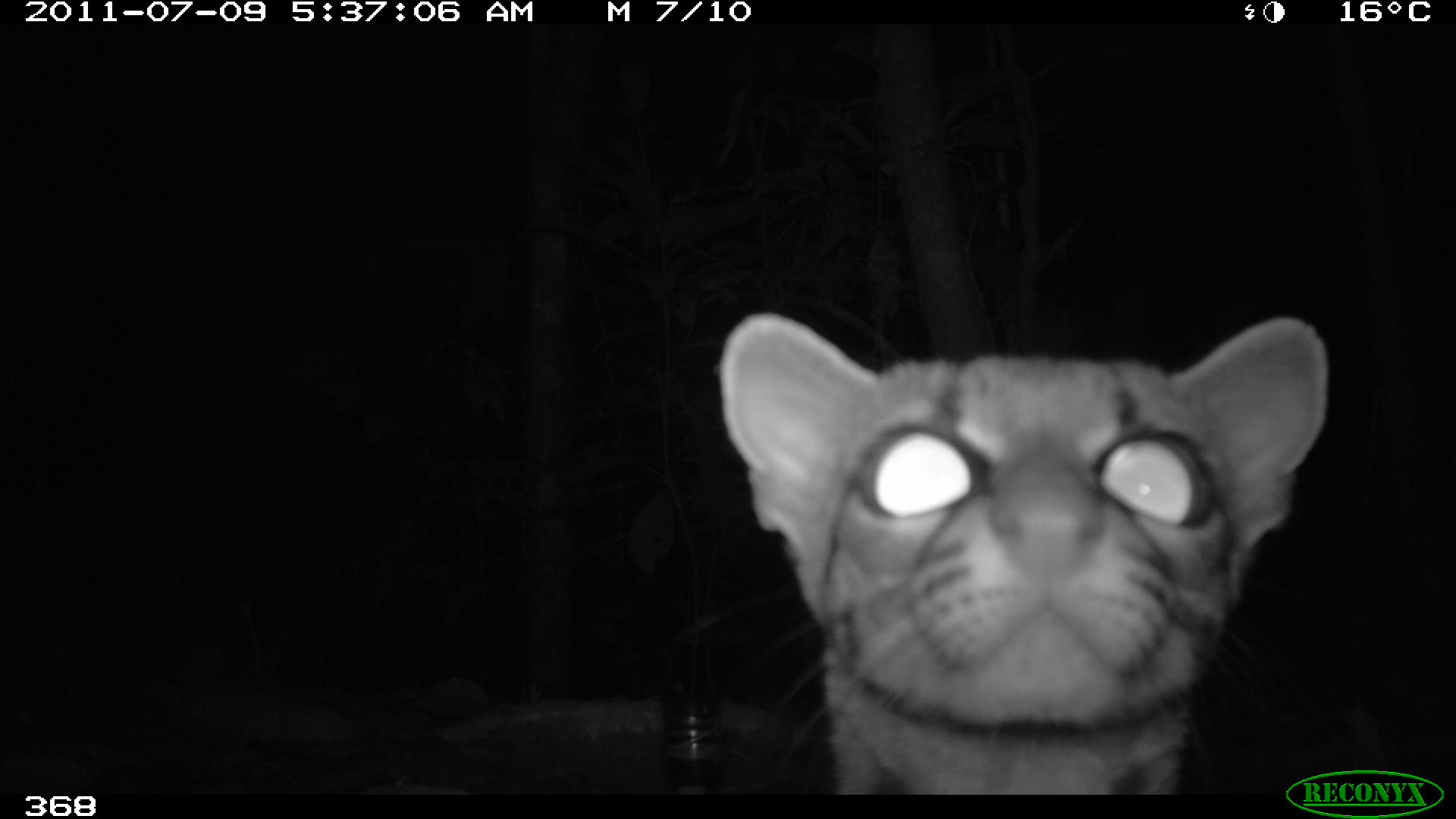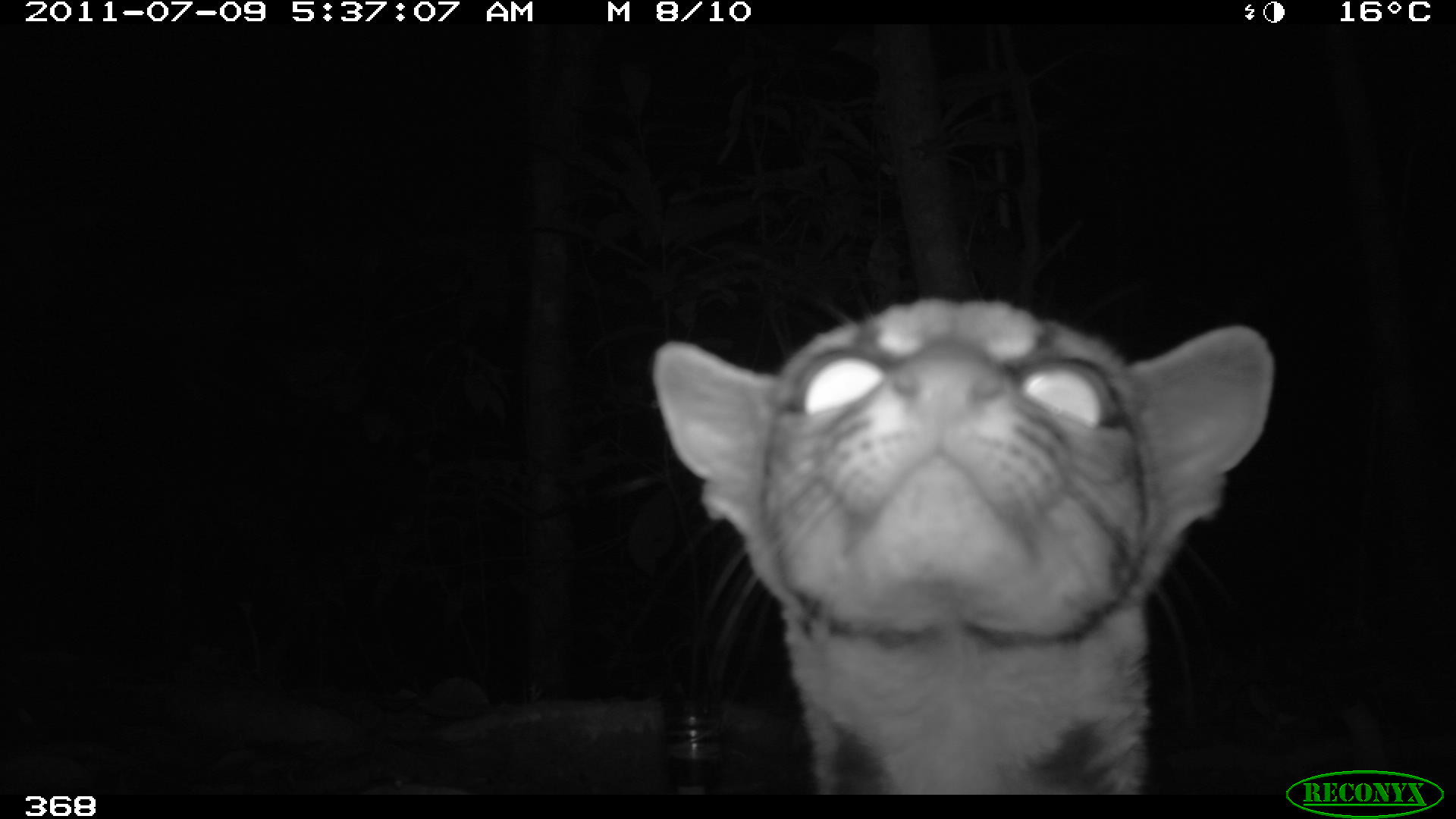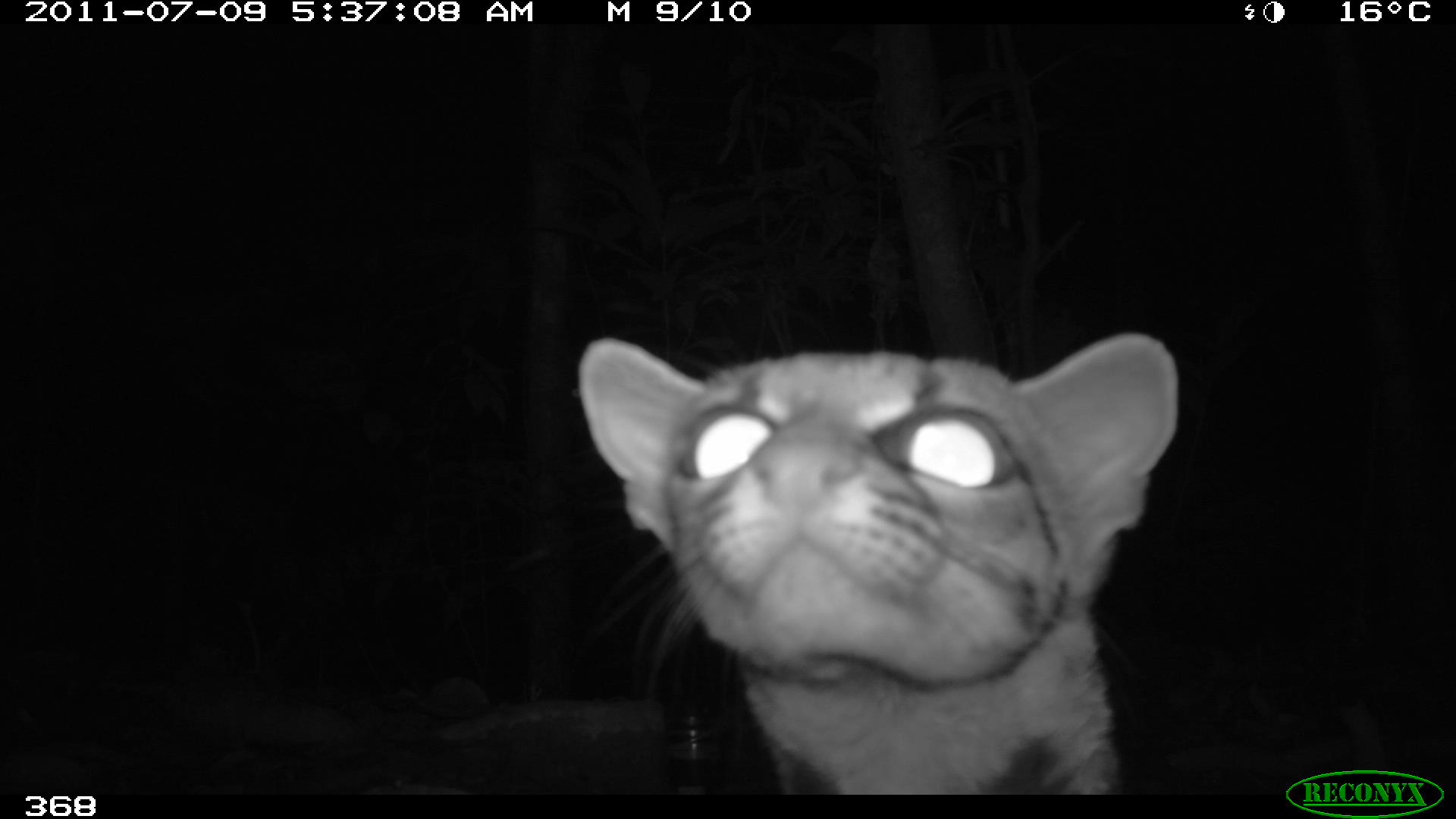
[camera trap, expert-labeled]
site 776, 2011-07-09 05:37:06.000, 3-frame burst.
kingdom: Animalia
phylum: Chordata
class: Mammalia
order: Carnivora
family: Felidae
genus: Leopardus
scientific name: Leopardus pardalis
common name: ocelot